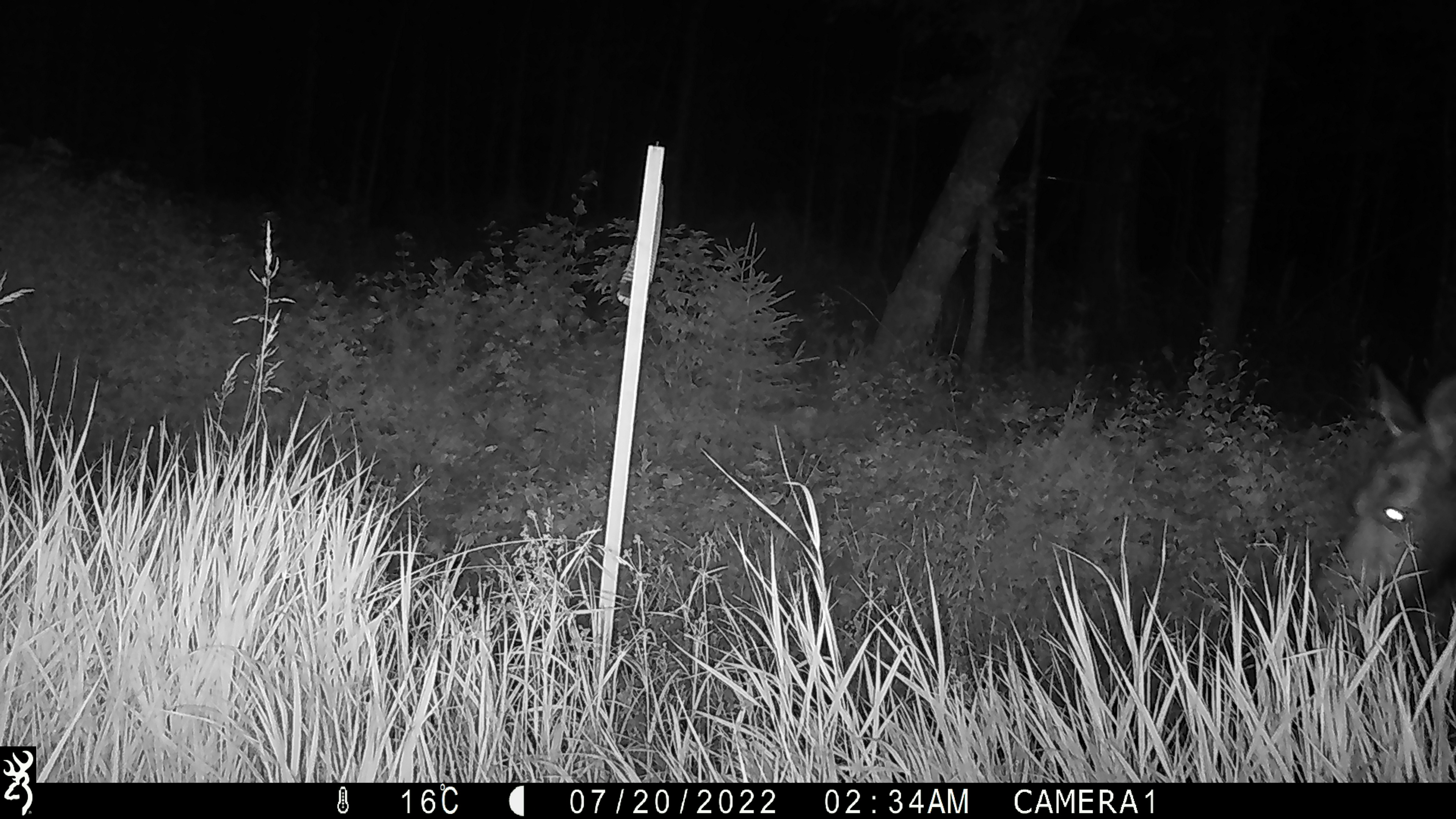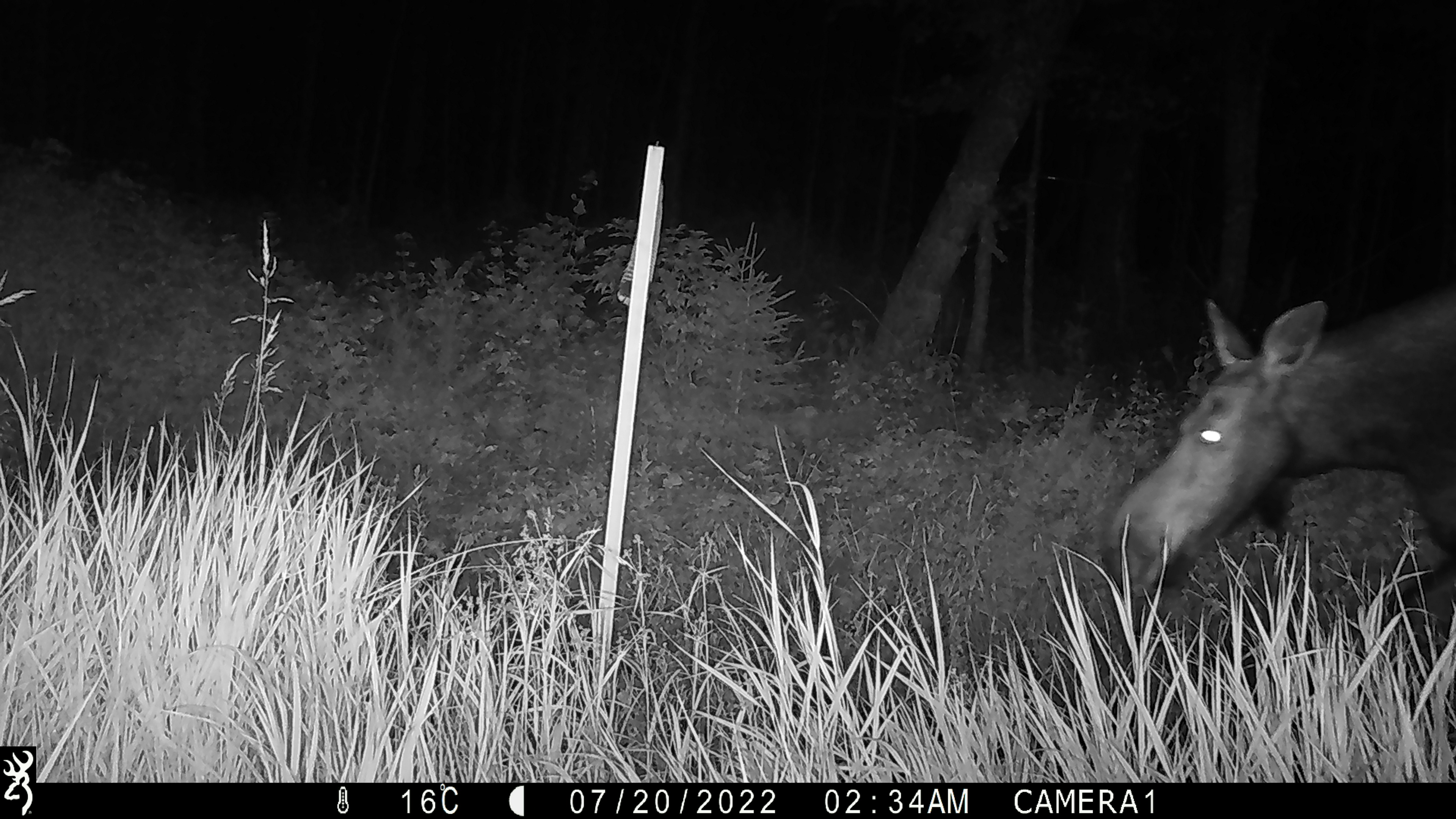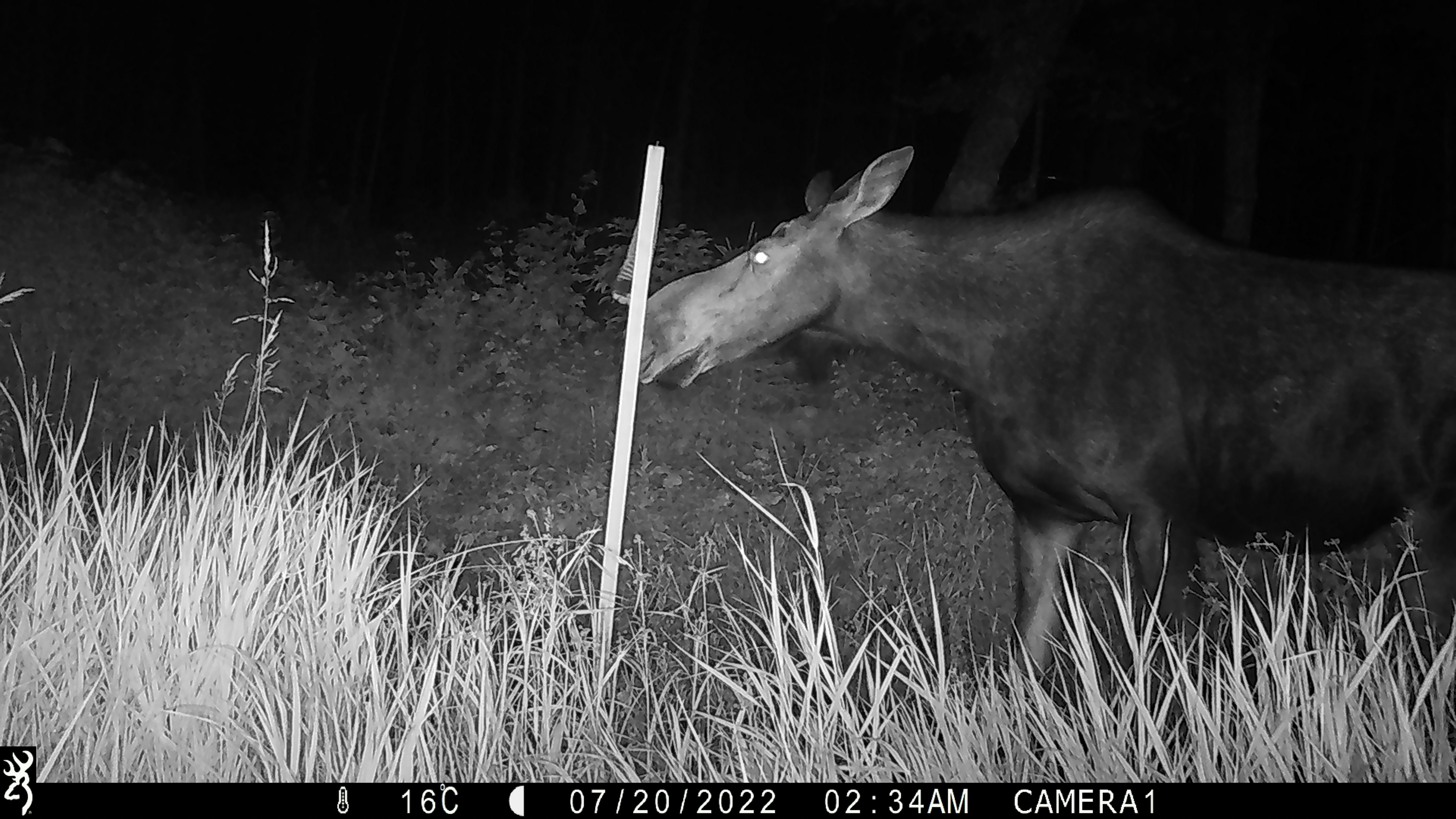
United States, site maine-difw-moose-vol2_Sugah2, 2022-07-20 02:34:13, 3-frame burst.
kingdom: Animalia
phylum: Chordata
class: Mammalia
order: Artiodactyla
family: Cervidae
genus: Alces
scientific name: Alces alces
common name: moose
Moose (Alces alces).